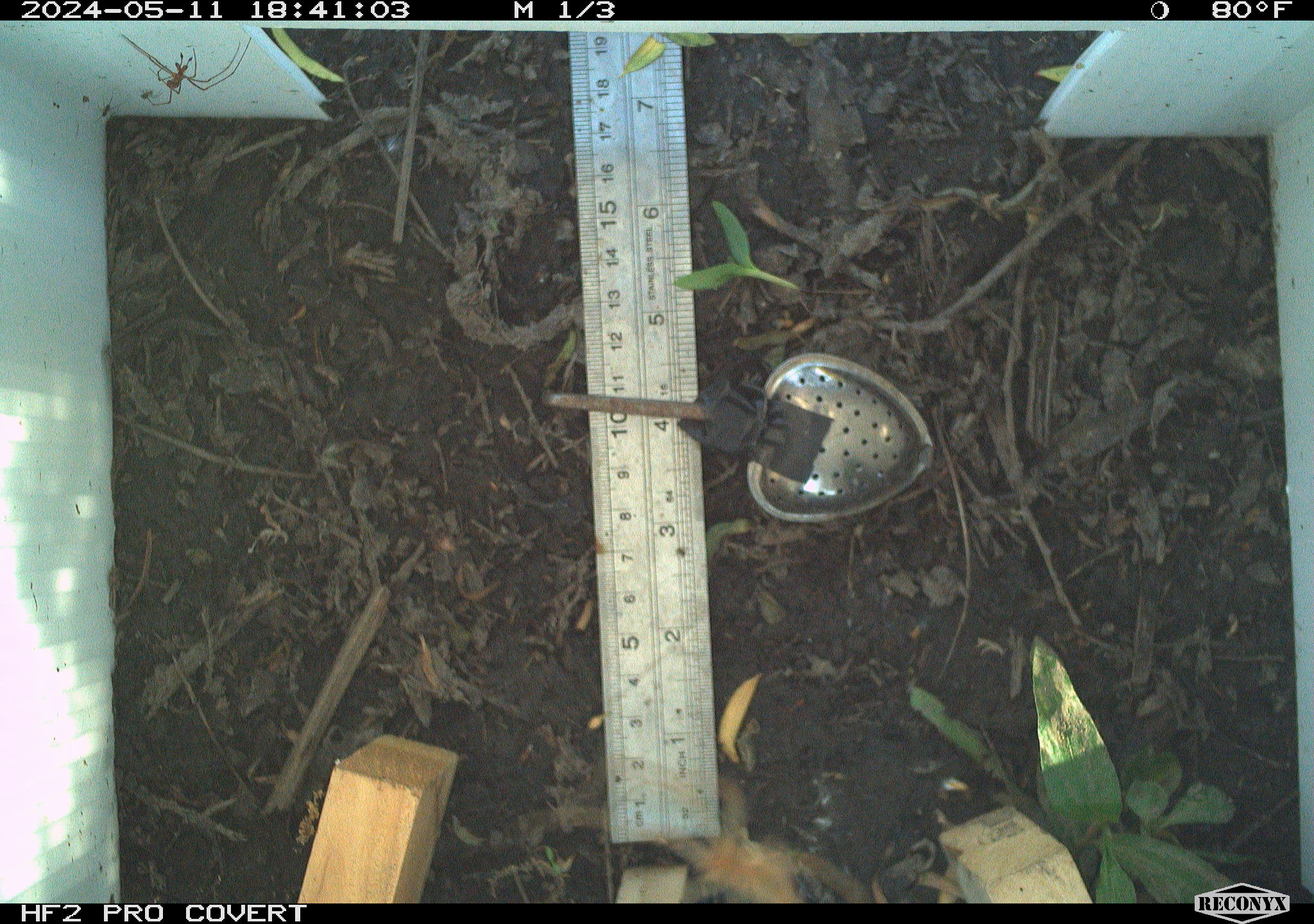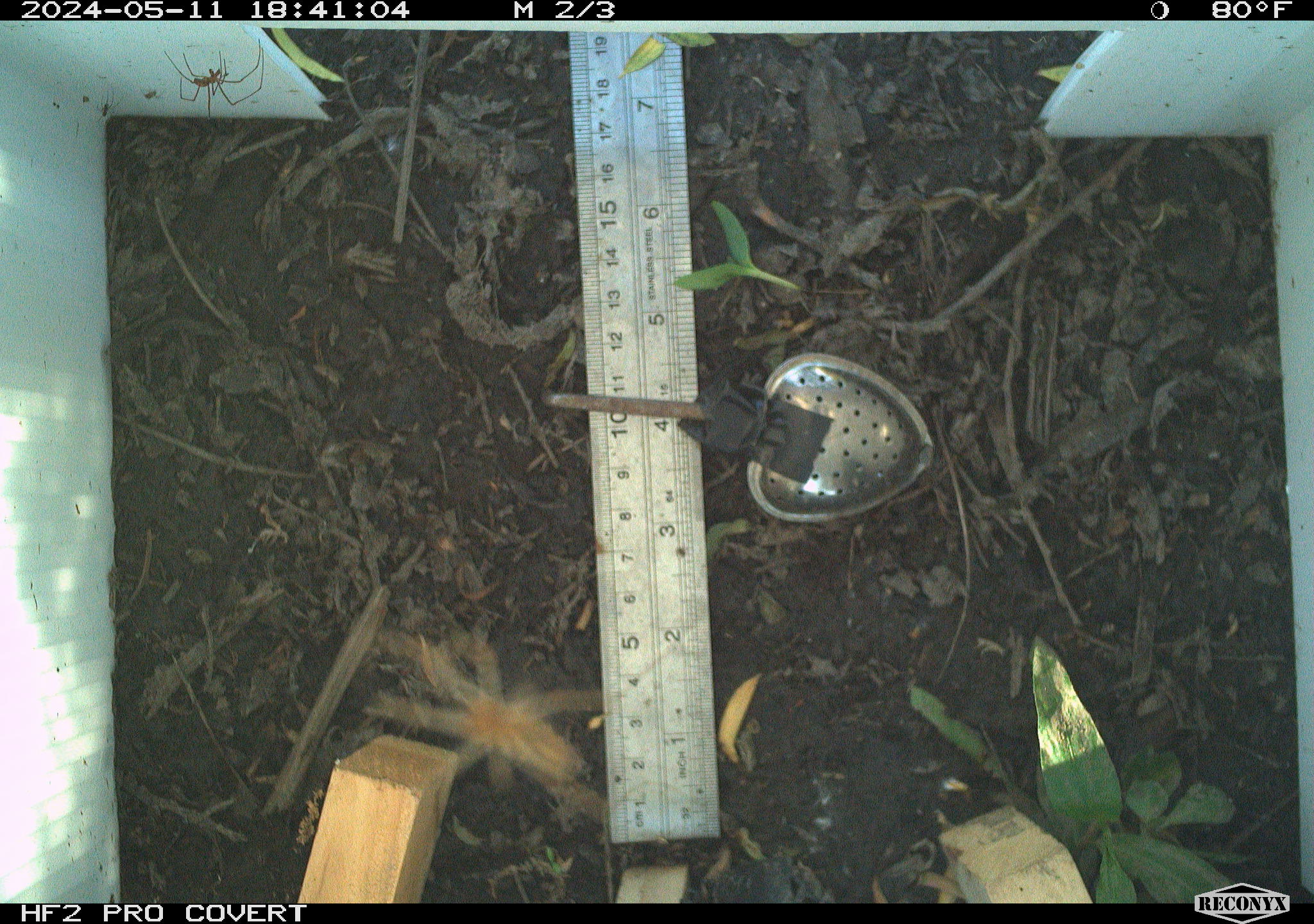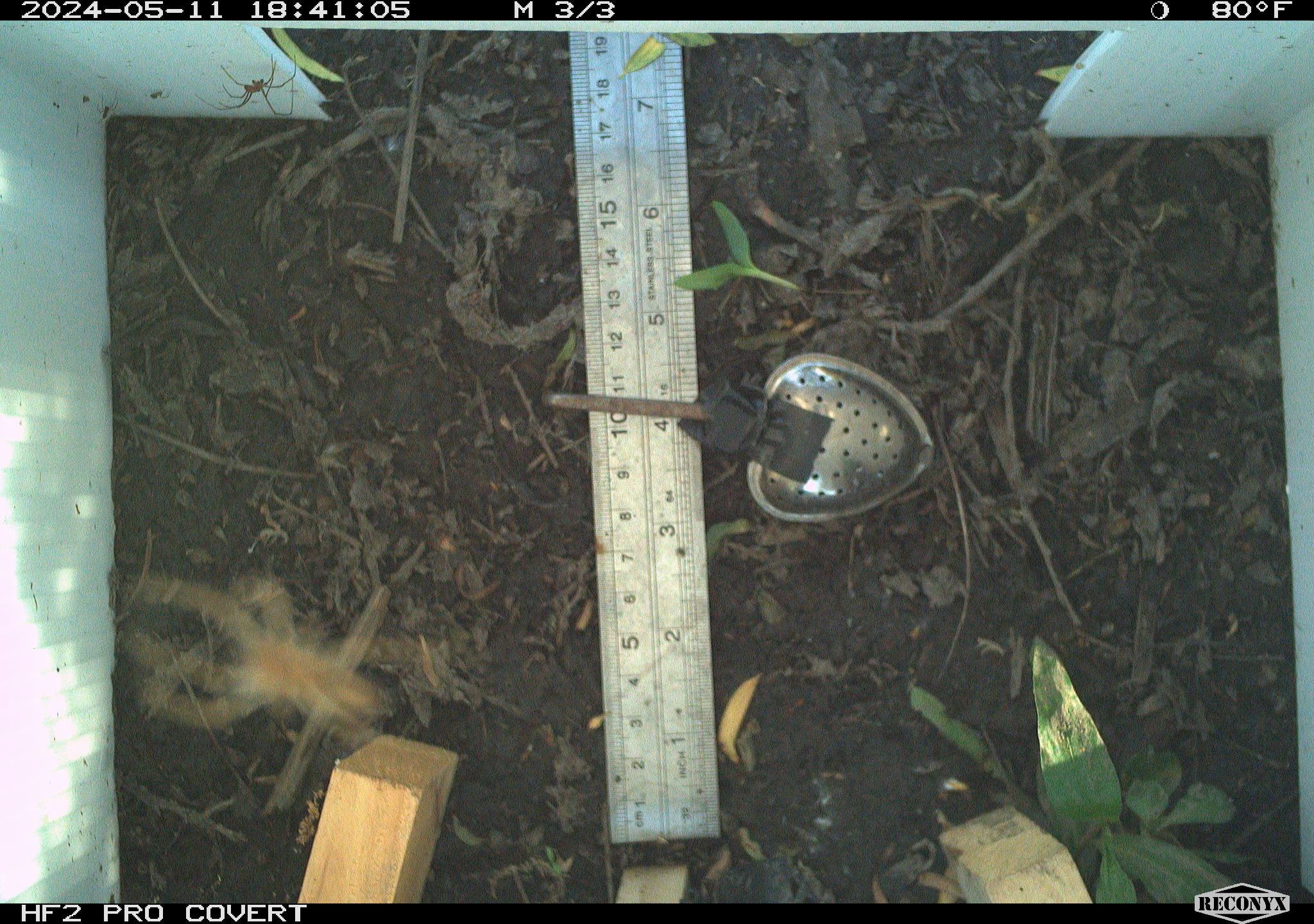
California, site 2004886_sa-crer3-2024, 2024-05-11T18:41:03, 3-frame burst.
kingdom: Animalia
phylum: Arthropoda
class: Insecta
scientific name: Insecta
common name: insect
Insect (Insecta).